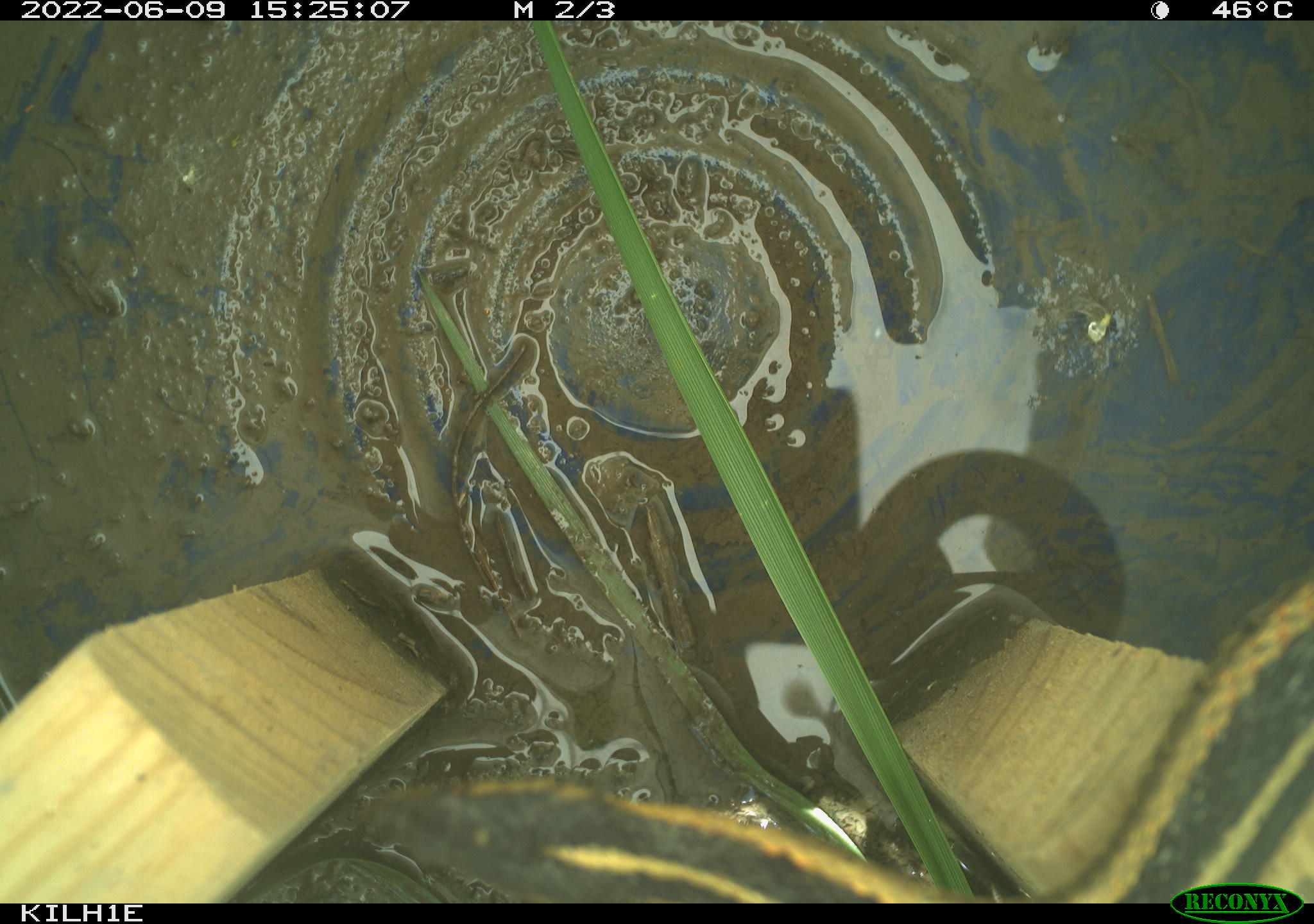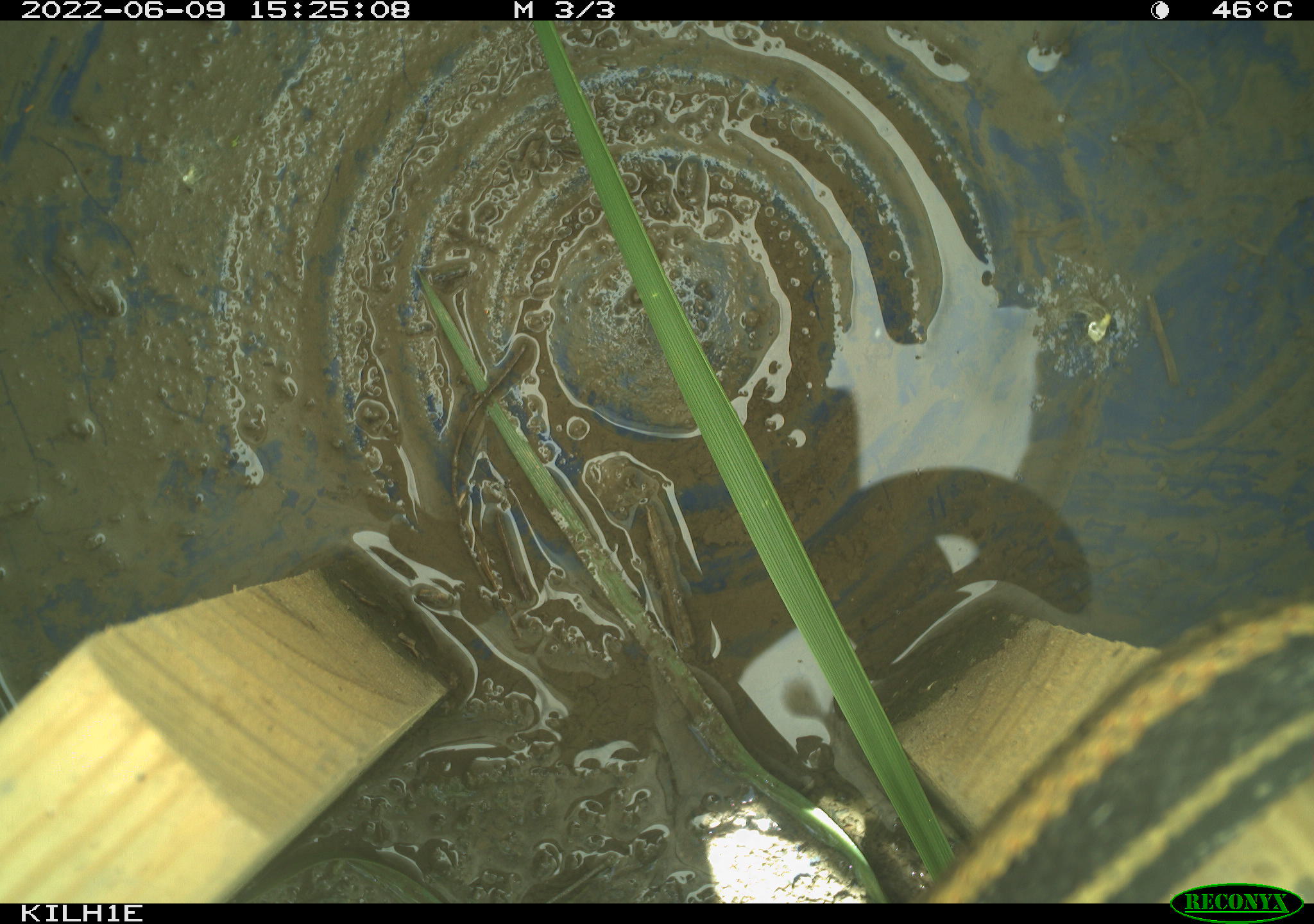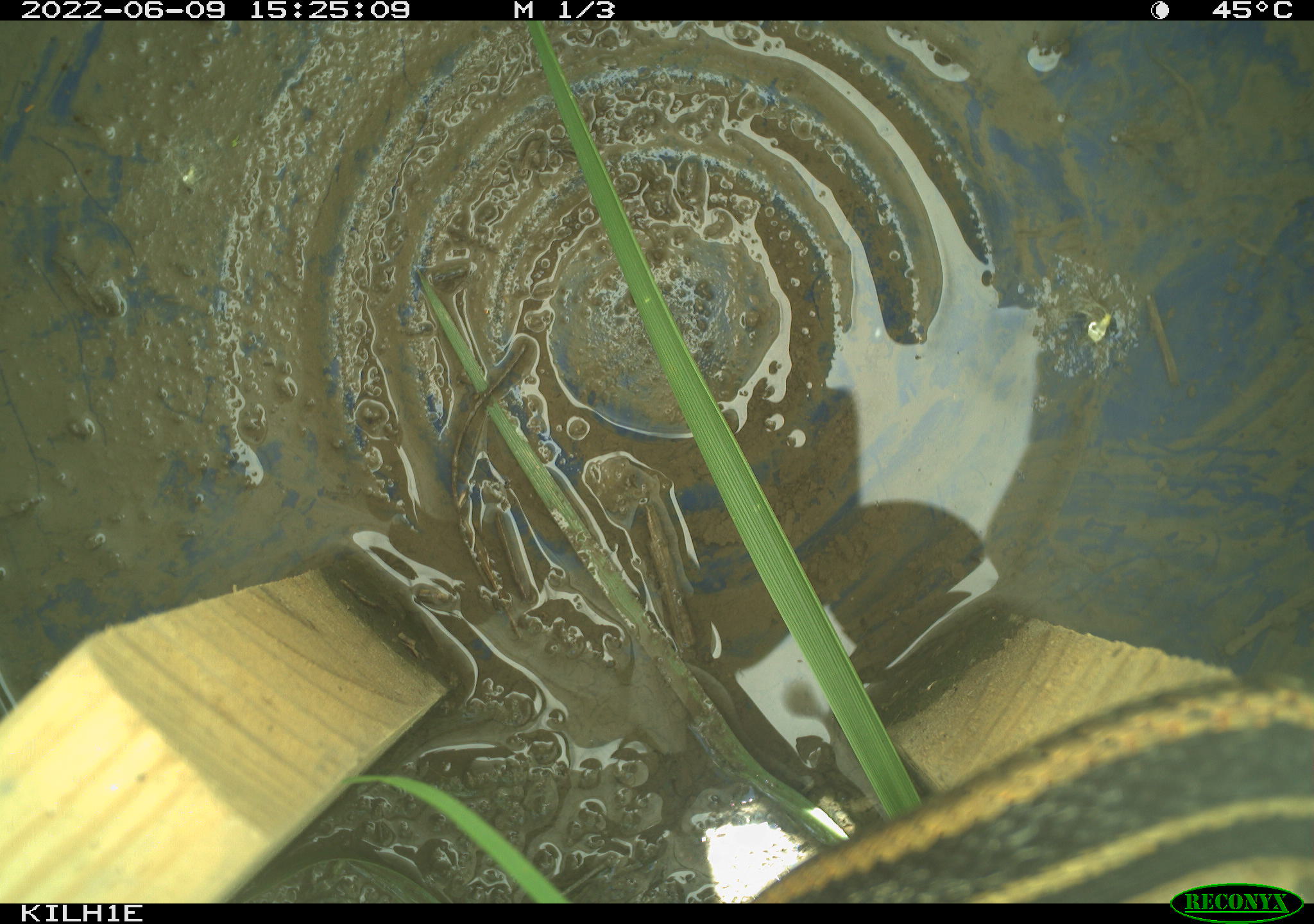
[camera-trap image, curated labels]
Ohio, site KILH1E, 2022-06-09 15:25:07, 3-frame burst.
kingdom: Animalia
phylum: Chordata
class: Reptilia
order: Squamata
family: Colubridae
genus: Thamnophis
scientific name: Thamnophis sirtalis sirtalis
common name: eastern gartersnake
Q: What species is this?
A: Eastern gartersnake (Thamnophis sirtalis sirtalis).